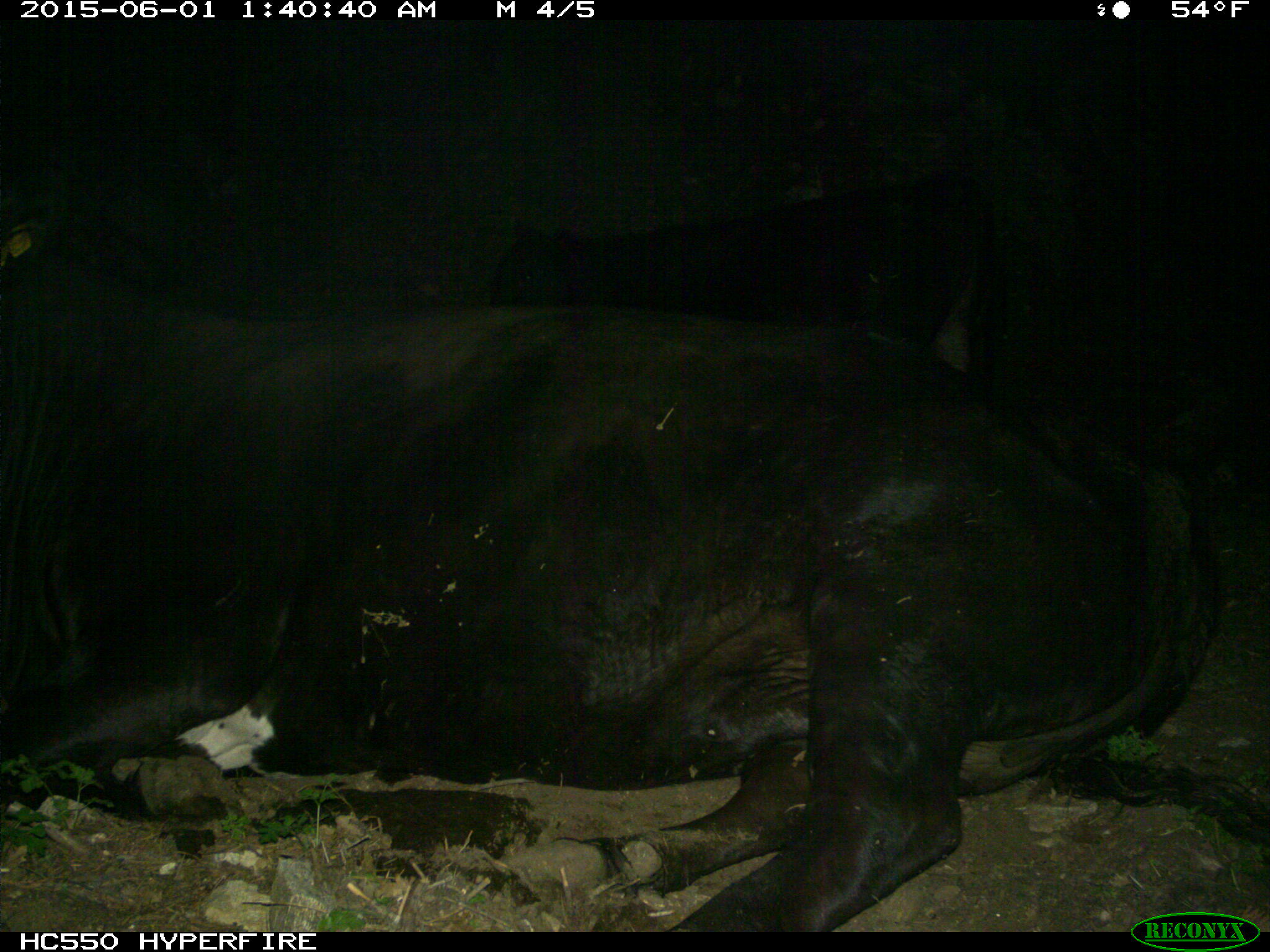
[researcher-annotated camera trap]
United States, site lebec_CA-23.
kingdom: Animalia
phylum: Chordata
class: Mammalia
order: Artiodactyla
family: Bovidae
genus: Bos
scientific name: Bos taurus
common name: domestic cow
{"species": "Bos taurus (domestic cow)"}